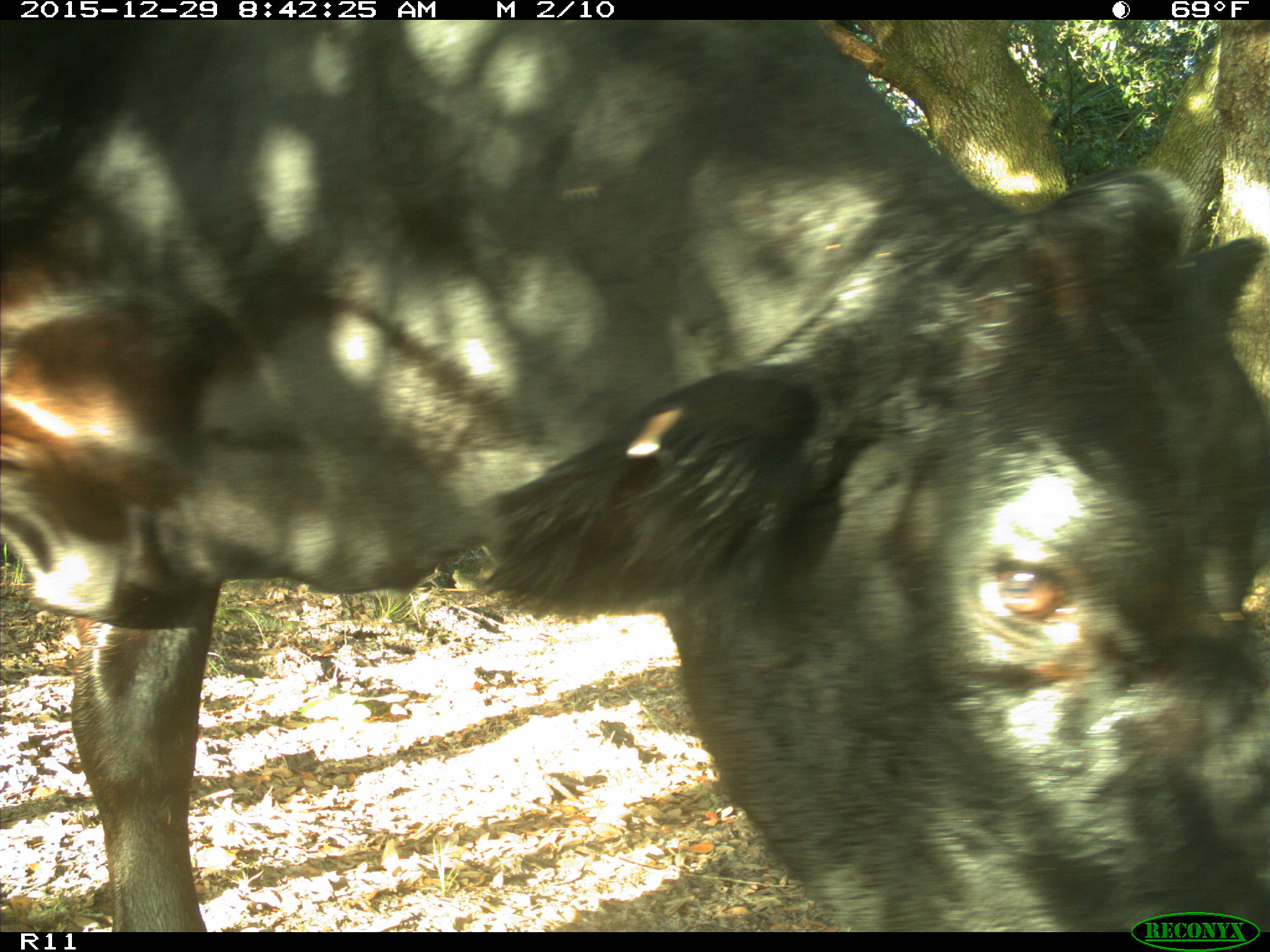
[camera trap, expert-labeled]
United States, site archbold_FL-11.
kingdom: Animalia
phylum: Chordata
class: Mammalia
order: Artiodactyla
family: Bovidae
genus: Bos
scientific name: Bos taurus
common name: domestic cow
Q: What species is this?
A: Bos taurus (domestic cow).